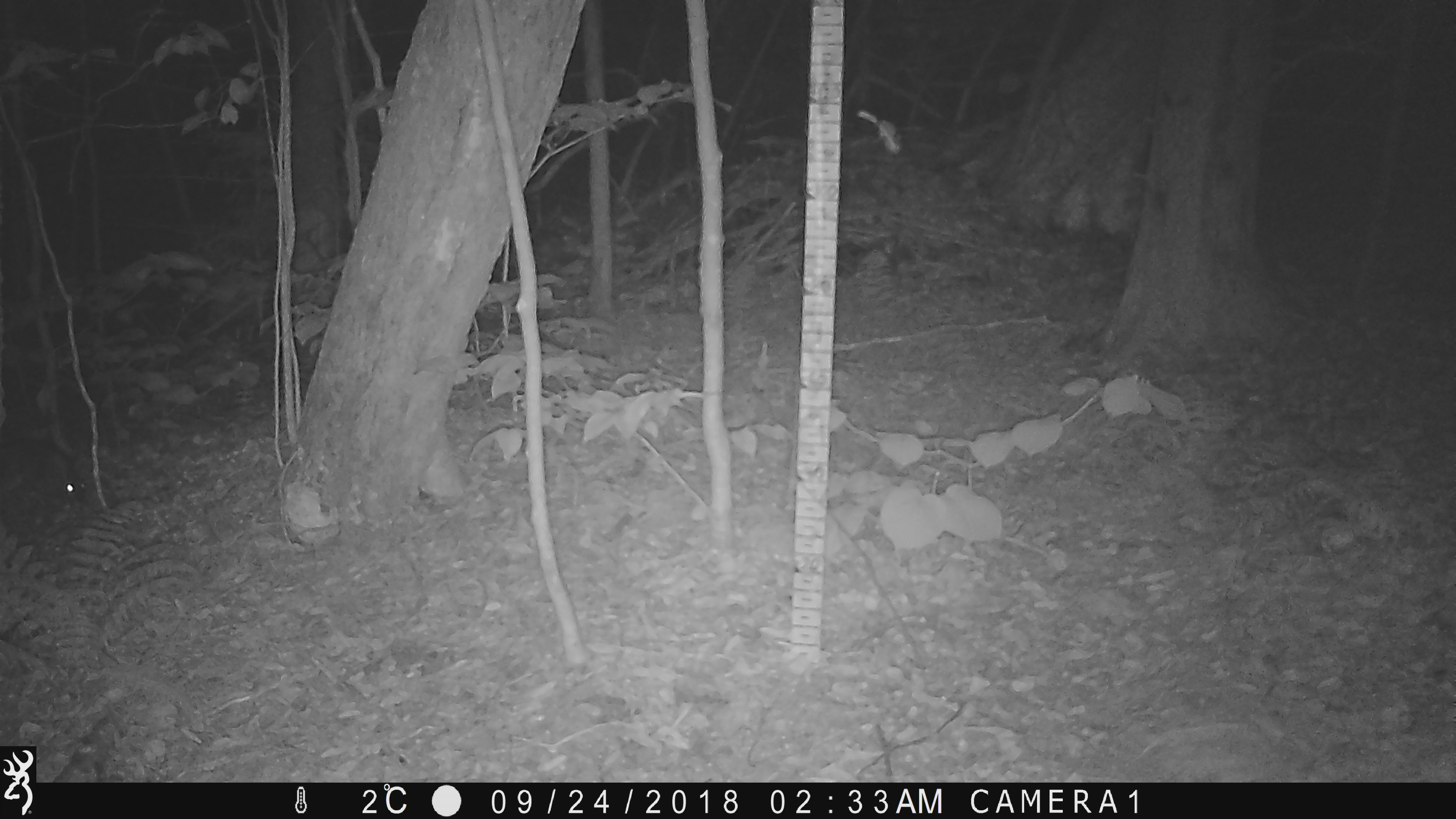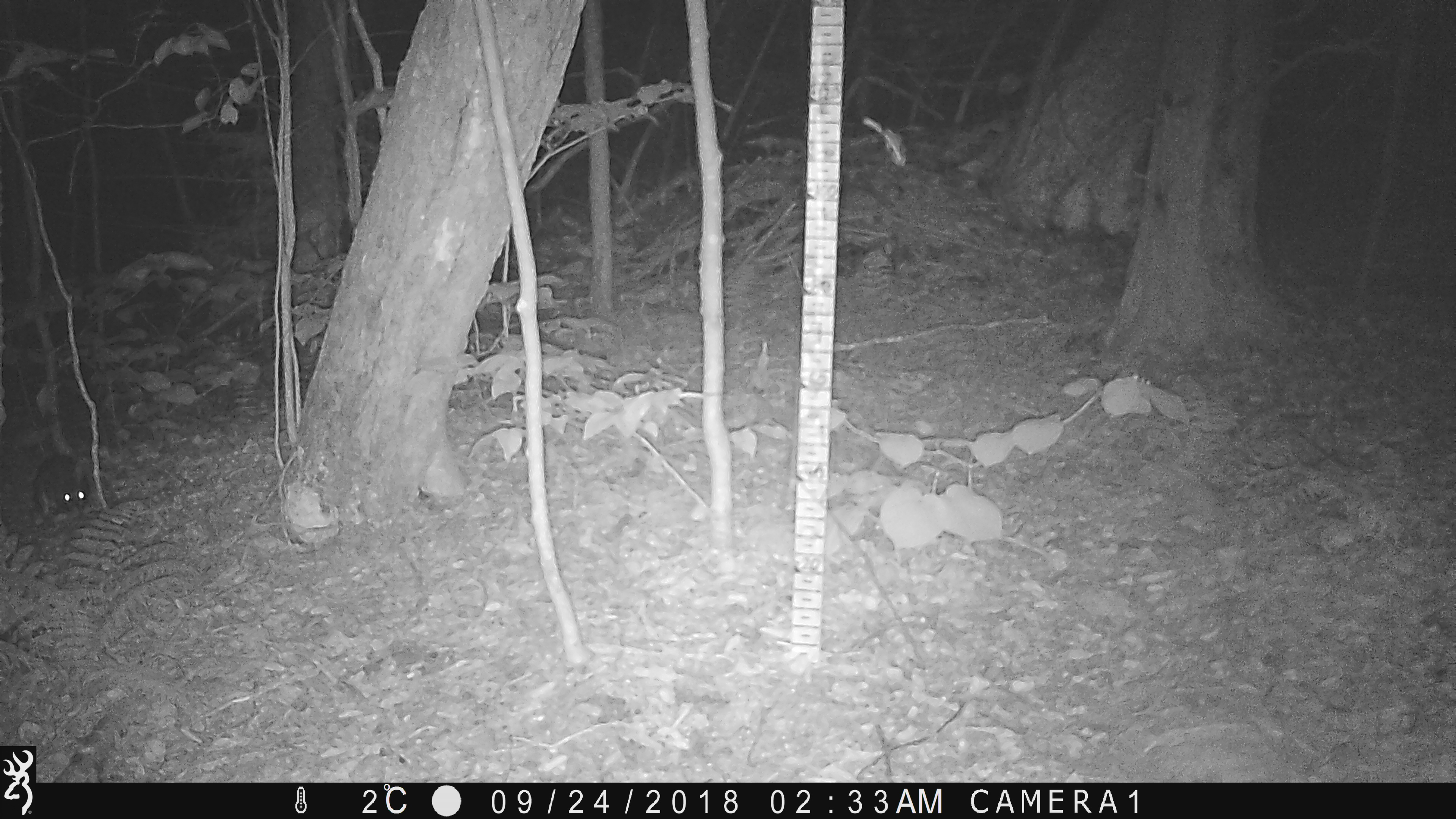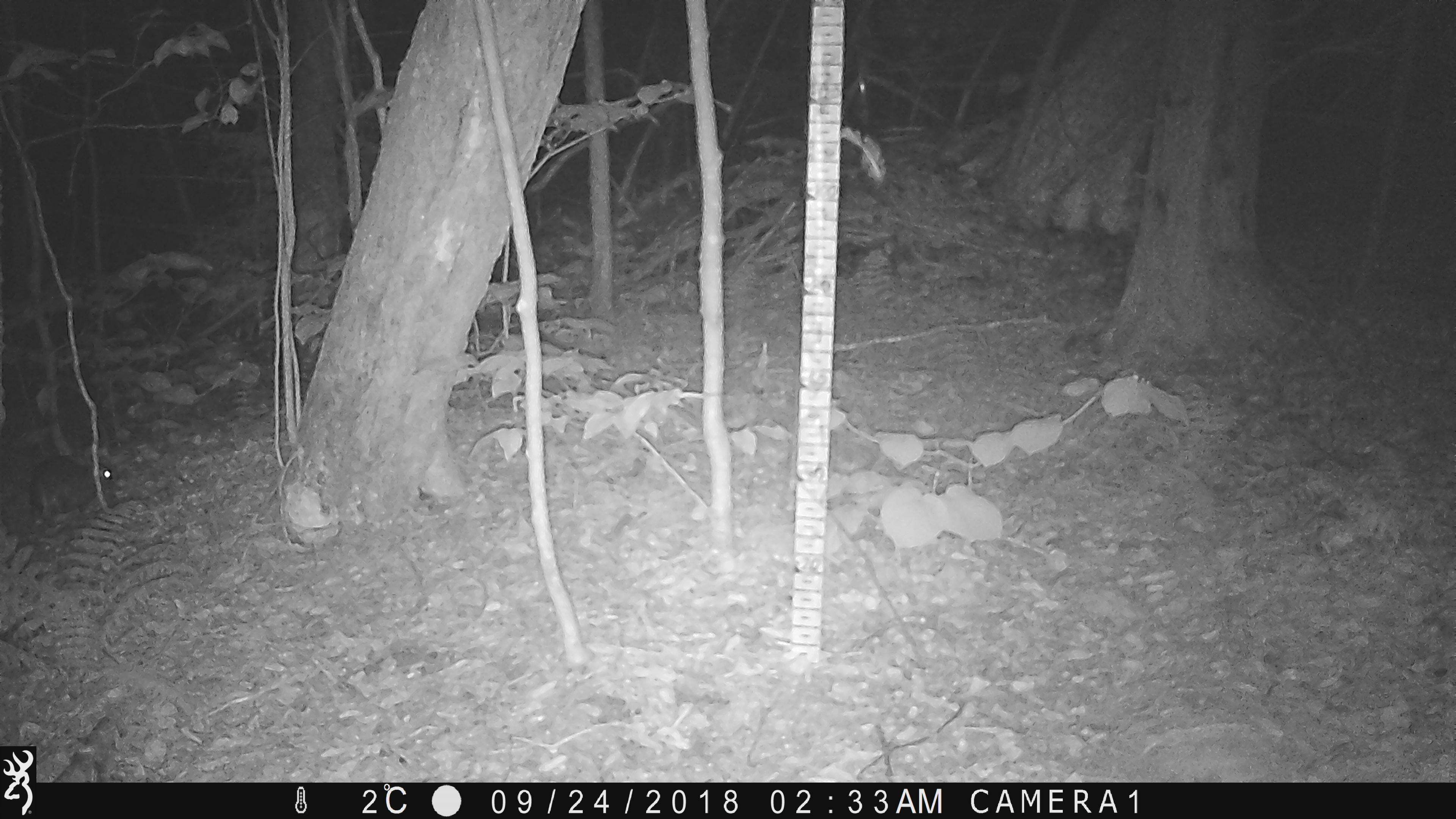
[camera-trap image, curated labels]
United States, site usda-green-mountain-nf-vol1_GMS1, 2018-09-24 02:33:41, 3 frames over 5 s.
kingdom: Animalia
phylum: Chordata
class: Mammalia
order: Lagomorpha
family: Leporidae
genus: Lepus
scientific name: Lepus americanus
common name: snowshoe hare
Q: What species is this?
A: Snowshoe hare (Lepus americanus).